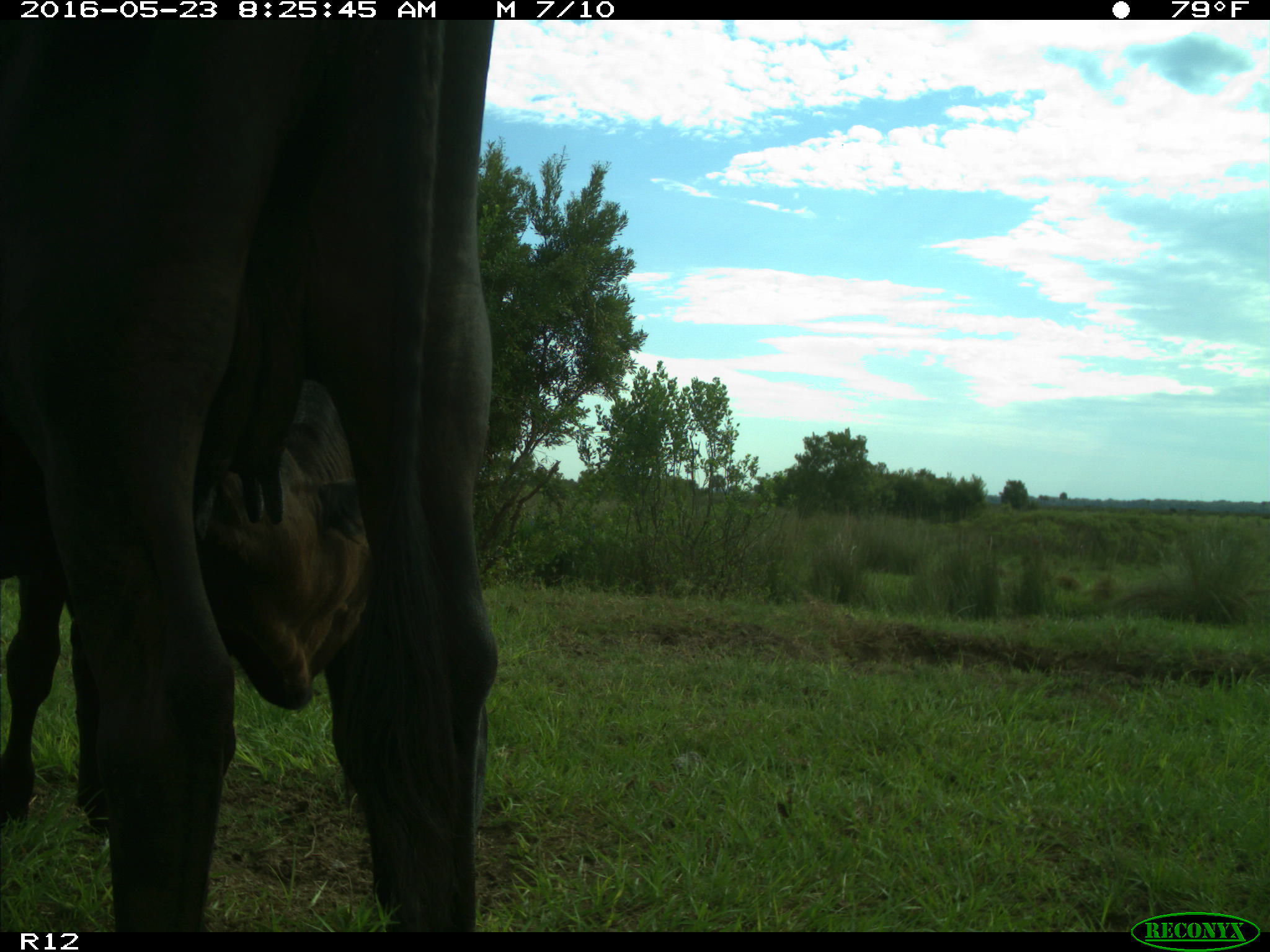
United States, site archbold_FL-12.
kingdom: Animalia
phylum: Chordata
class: Mammalia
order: Artiodactyla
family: Bovidae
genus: Bos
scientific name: Bos taurus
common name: domestic cow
Bos taurus (domestic cow).